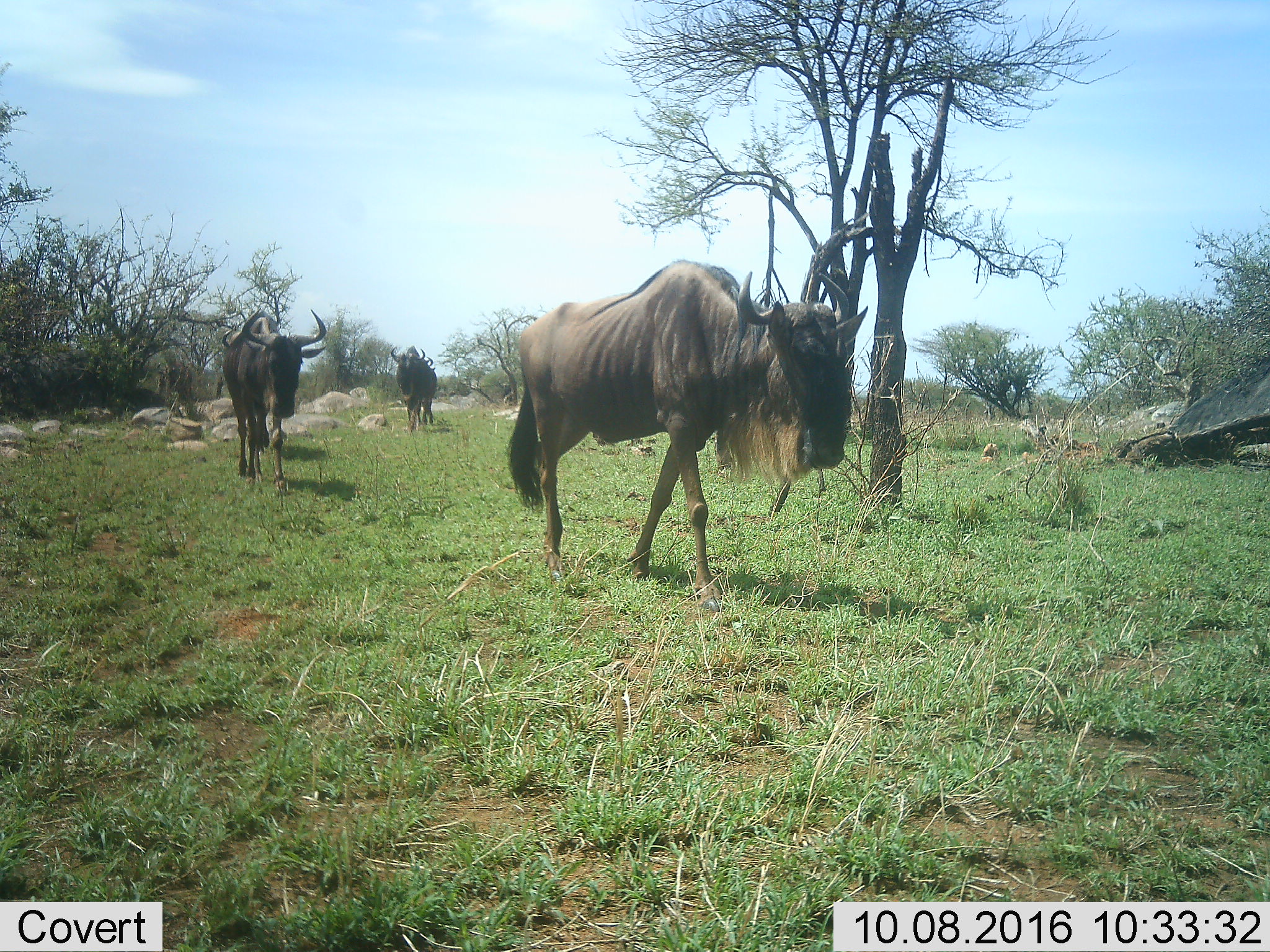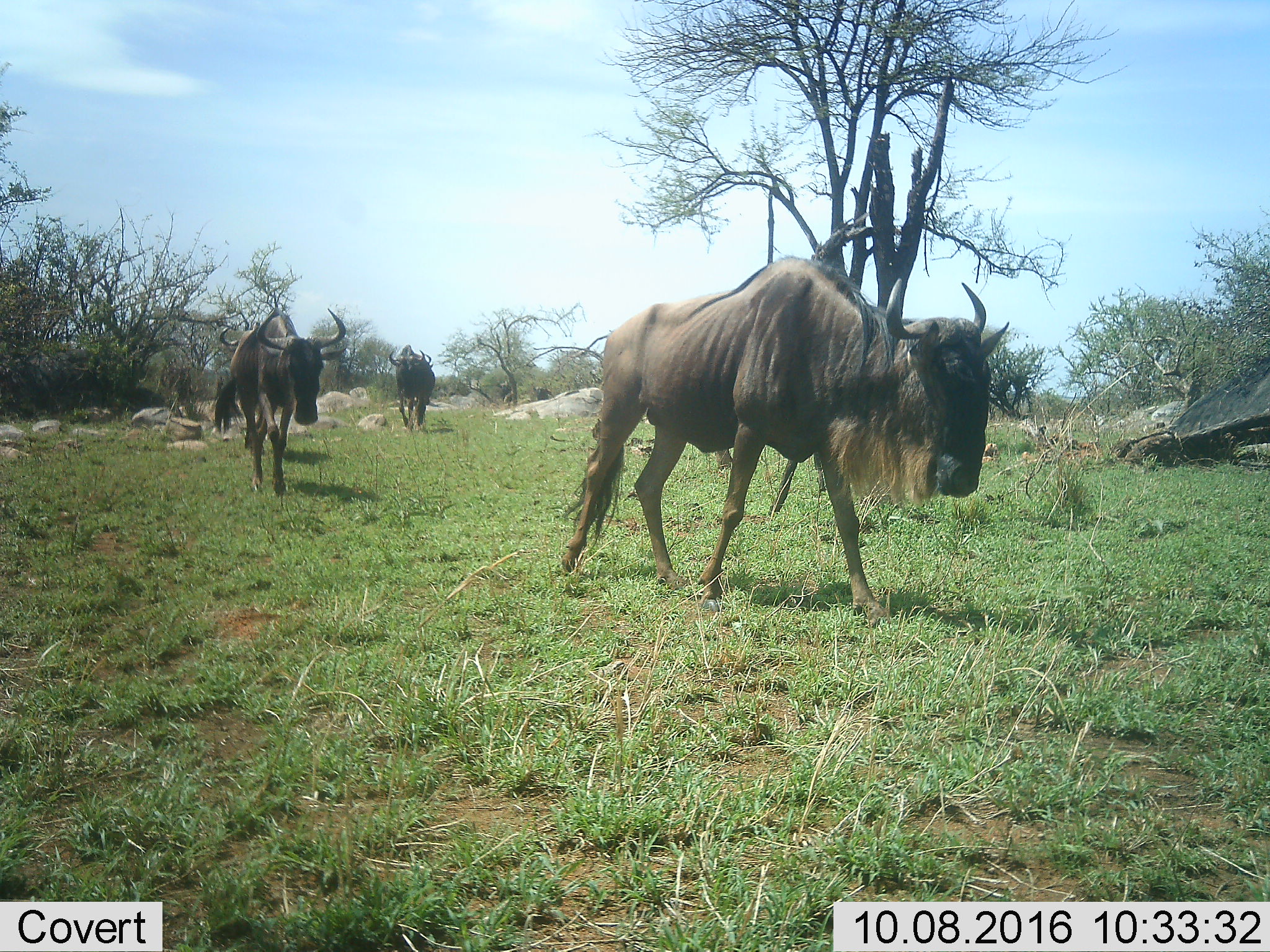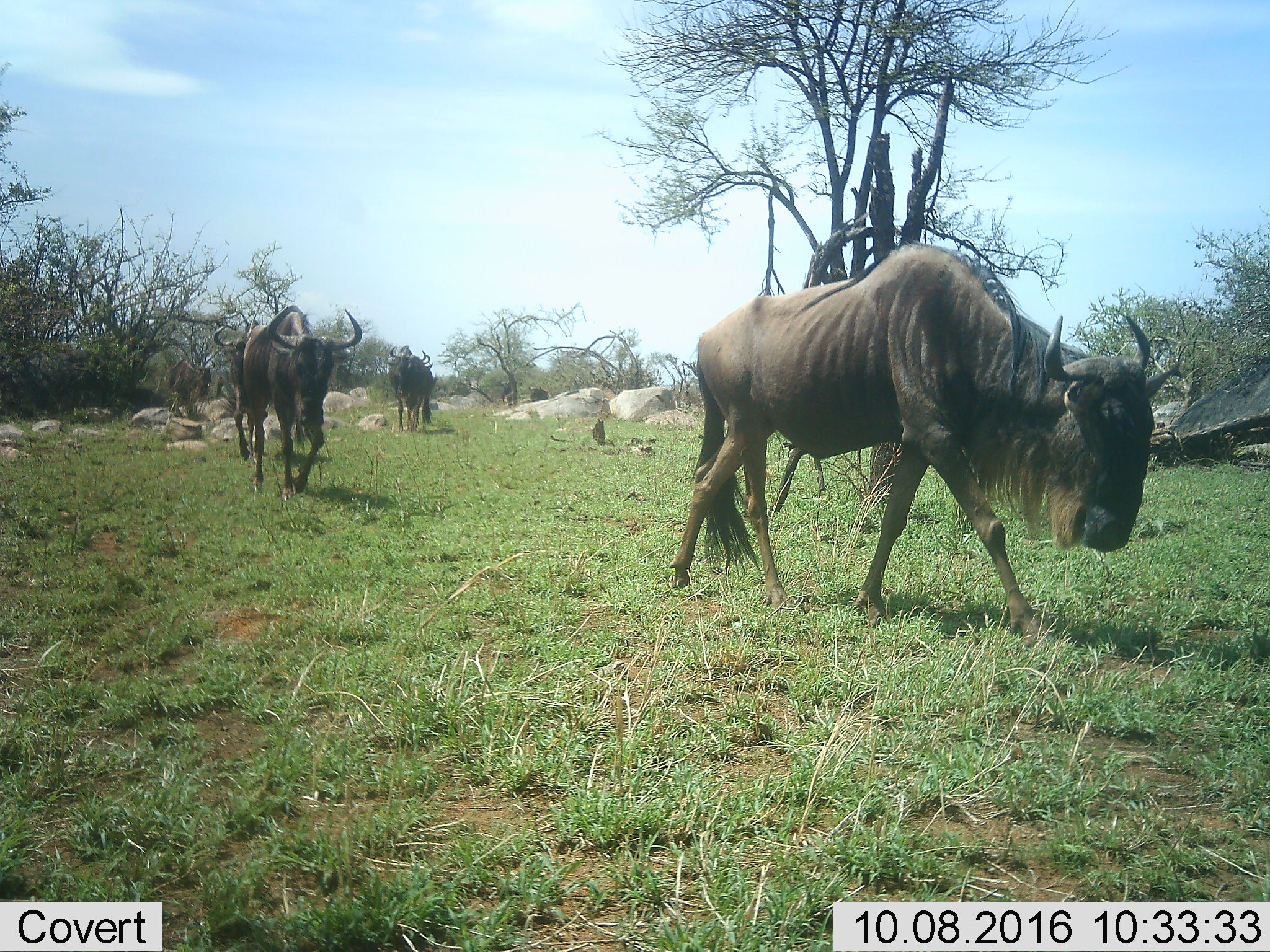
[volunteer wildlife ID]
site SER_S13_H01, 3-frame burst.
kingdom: Animalia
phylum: Chordata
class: Mammalia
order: Artiodactyla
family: Bovidae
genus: Connochaetes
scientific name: Connochaetes taurinus taurinus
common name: blue wildebeest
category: wildebeestblue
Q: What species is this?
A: Wildebeestblue (blue wildebeest) (Connochaetes taurinus taurinus).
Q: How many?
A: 3.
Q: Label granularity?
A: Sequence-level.